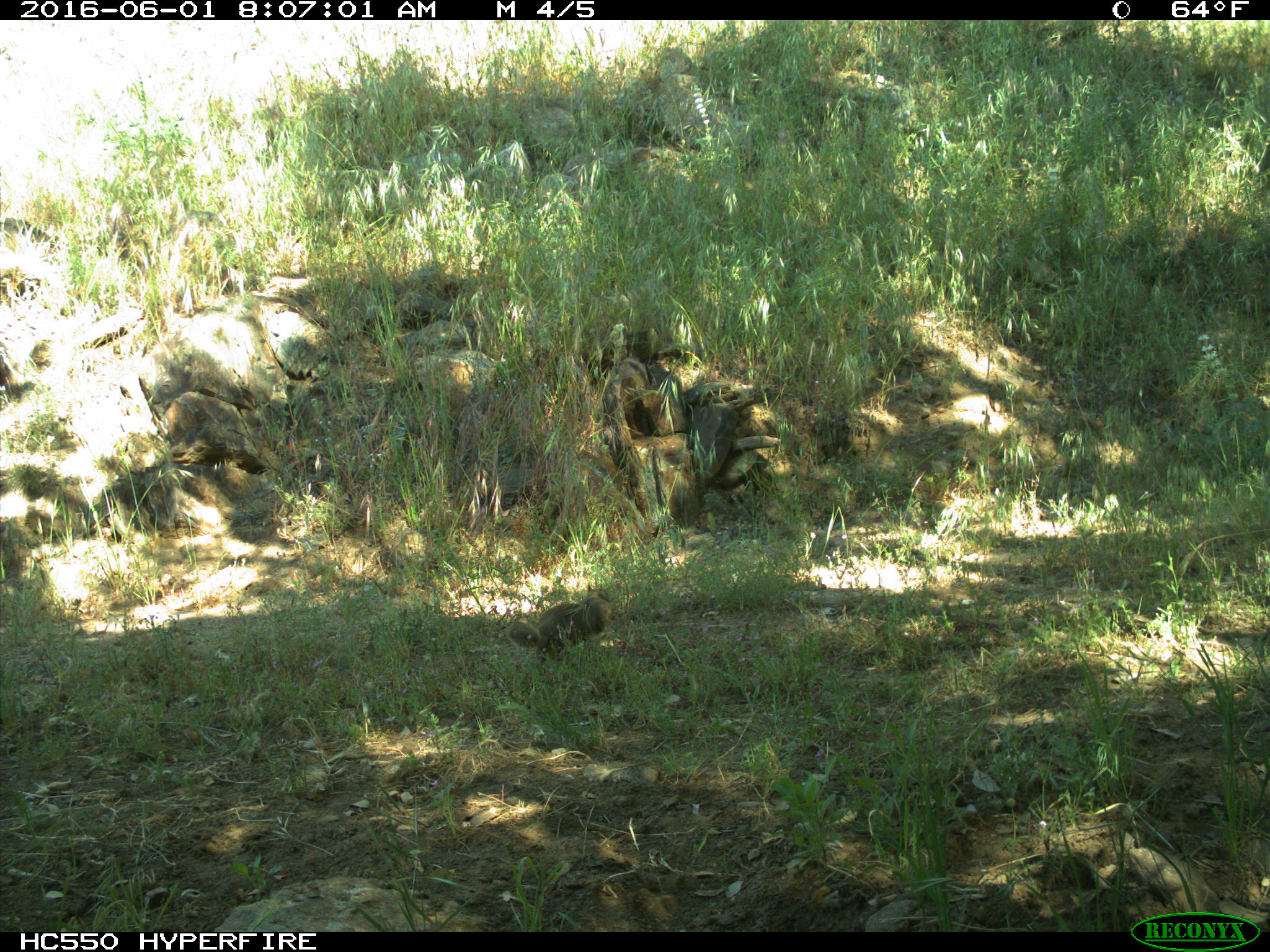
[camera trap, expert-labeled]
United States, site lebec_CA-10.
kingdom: Animalia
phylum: Chordata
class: Mammalia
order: Rodentia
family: Sciuridae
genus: Otospermophilus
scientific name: Otospermophilus beecheyi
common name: california ground squirrel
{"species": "Otospermophilus beecheyi (california ground squirrel)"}